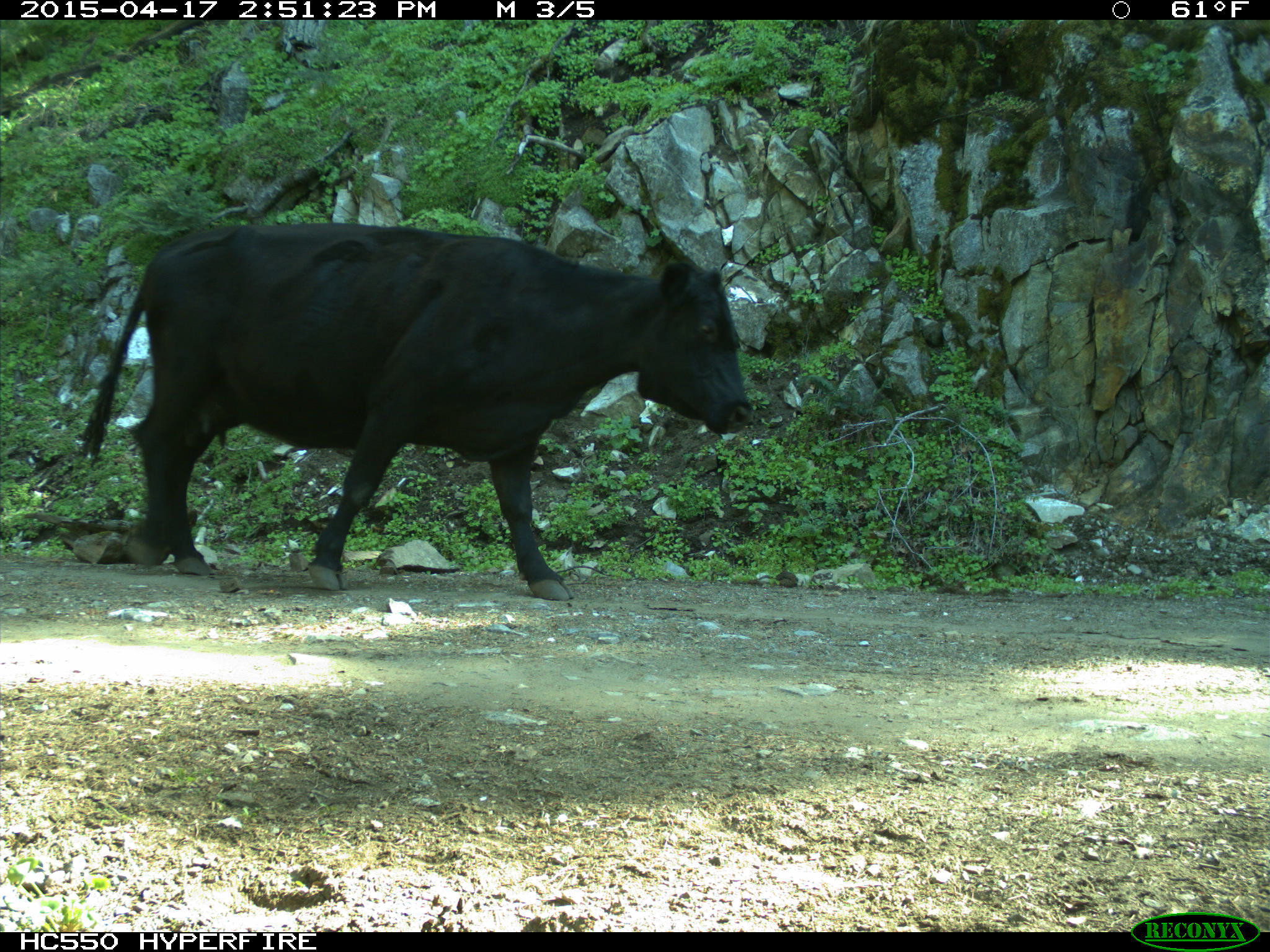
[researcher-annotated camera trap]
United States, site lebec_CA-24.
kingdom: Animalia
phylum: Chordata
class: Mammalia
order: Artiodactyla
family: Bovidae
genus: Bos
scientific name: Bos taurus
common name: domestic cow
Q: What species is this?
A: Bos taurus (domestic cow).